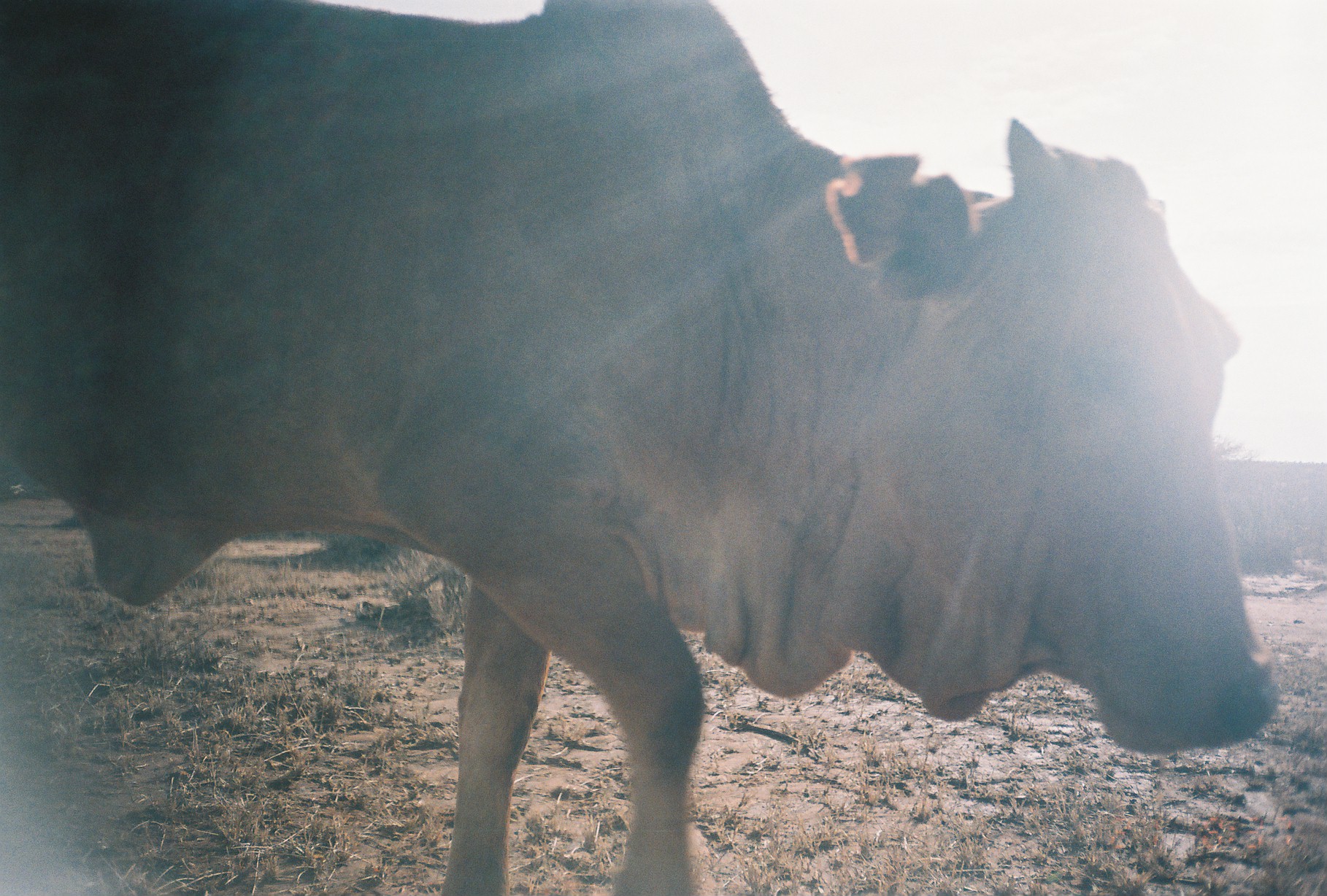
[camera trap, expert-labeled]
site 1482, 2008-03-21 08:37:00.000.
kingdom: Animalia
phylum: Chordata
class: Mammalia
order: Artiodactyla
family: Bovidae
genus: Bos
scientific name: Bos taurus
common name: domestic cattle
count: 1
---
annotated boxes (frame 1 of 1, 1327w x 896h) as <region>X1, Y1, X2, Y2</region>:
bos taurus: <region>0, 0, 1281, 896</region>